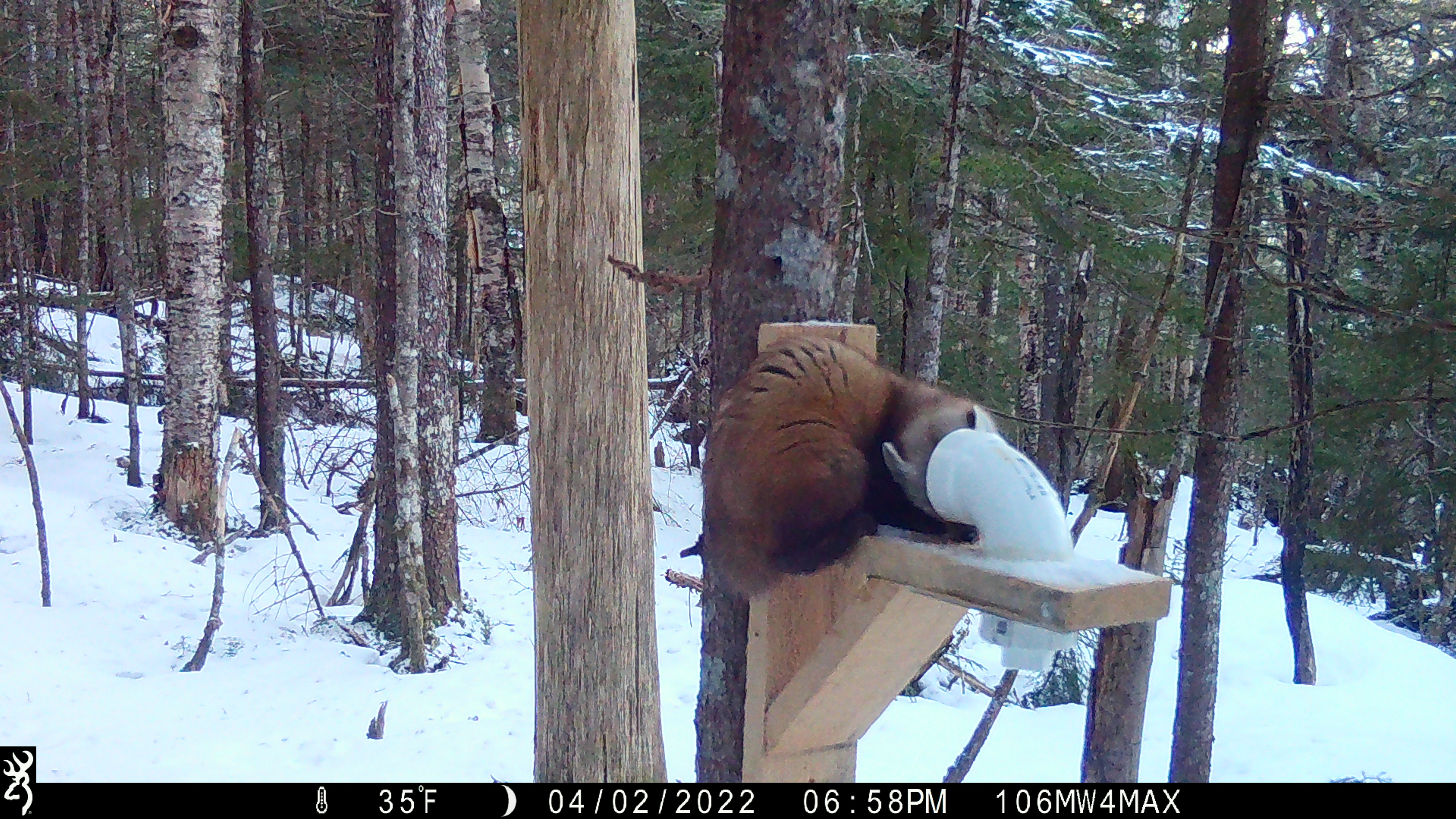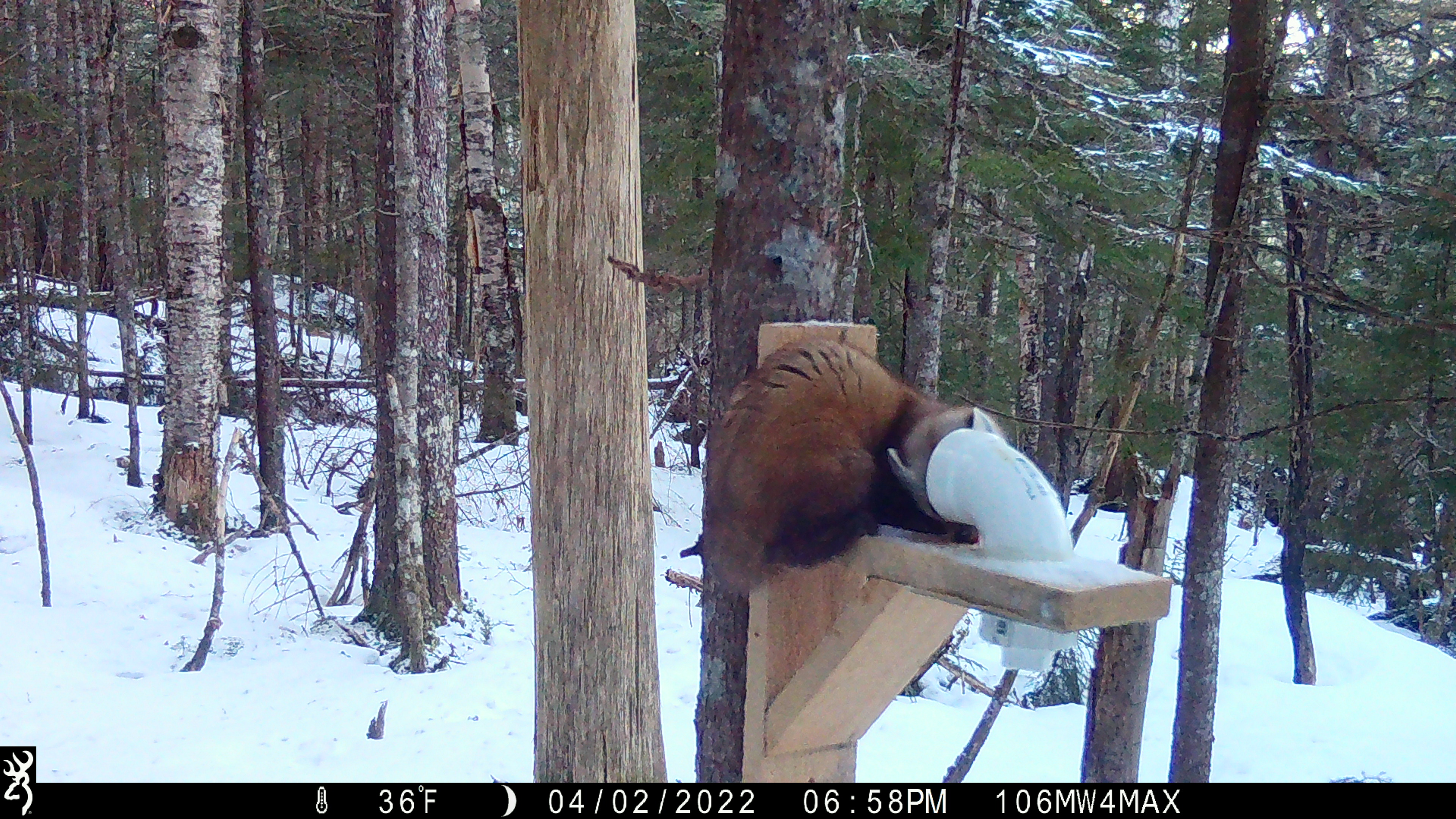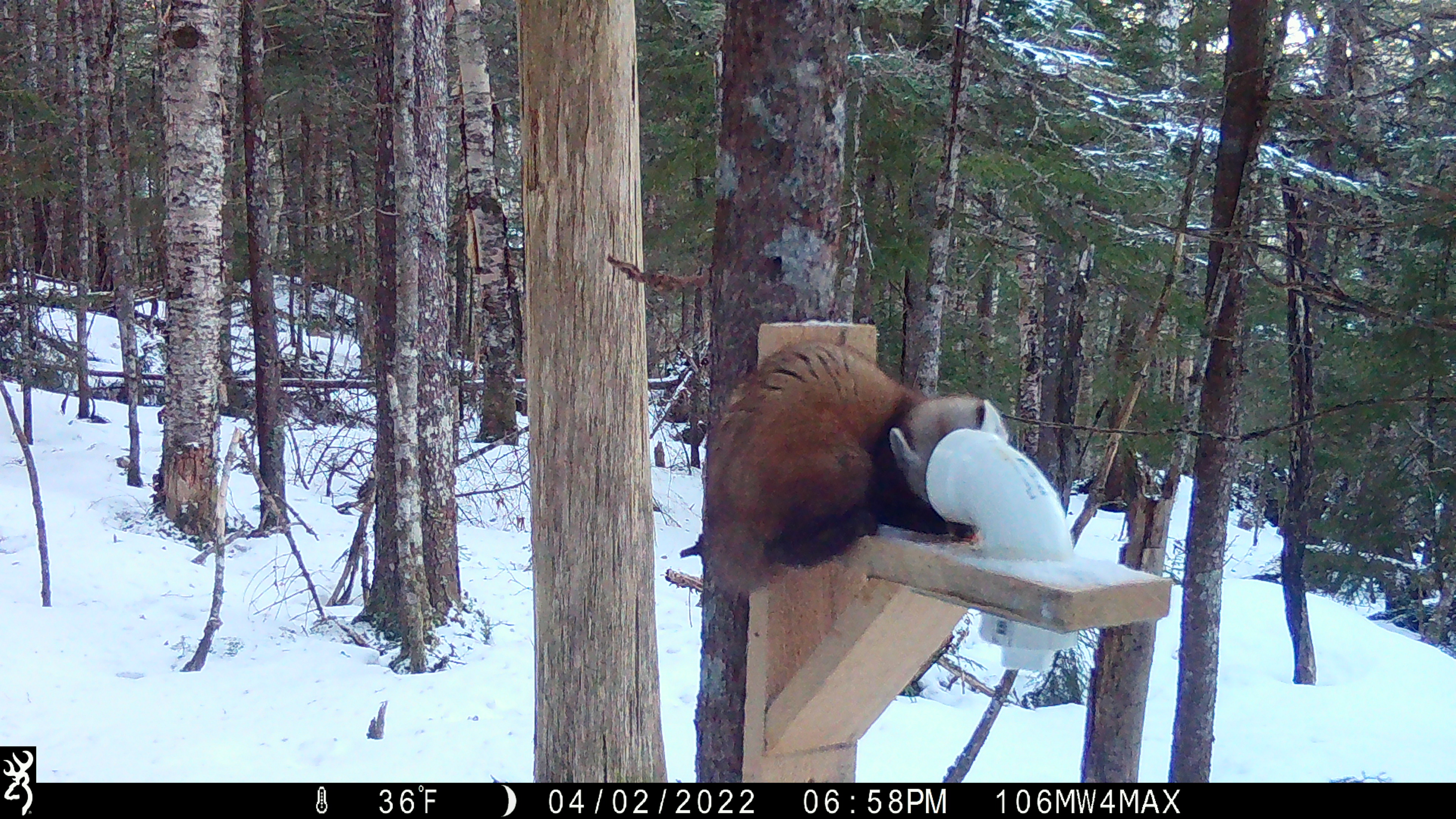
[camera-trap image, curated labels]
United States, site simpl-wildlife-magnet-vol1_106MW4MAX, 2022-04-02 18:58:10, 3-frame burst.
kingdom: Animalia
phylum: Chordata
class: Mammalia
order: Carnivora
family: Mustelidae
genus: Martes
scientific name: Martes americana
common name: american marten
American marten (Martes americana).